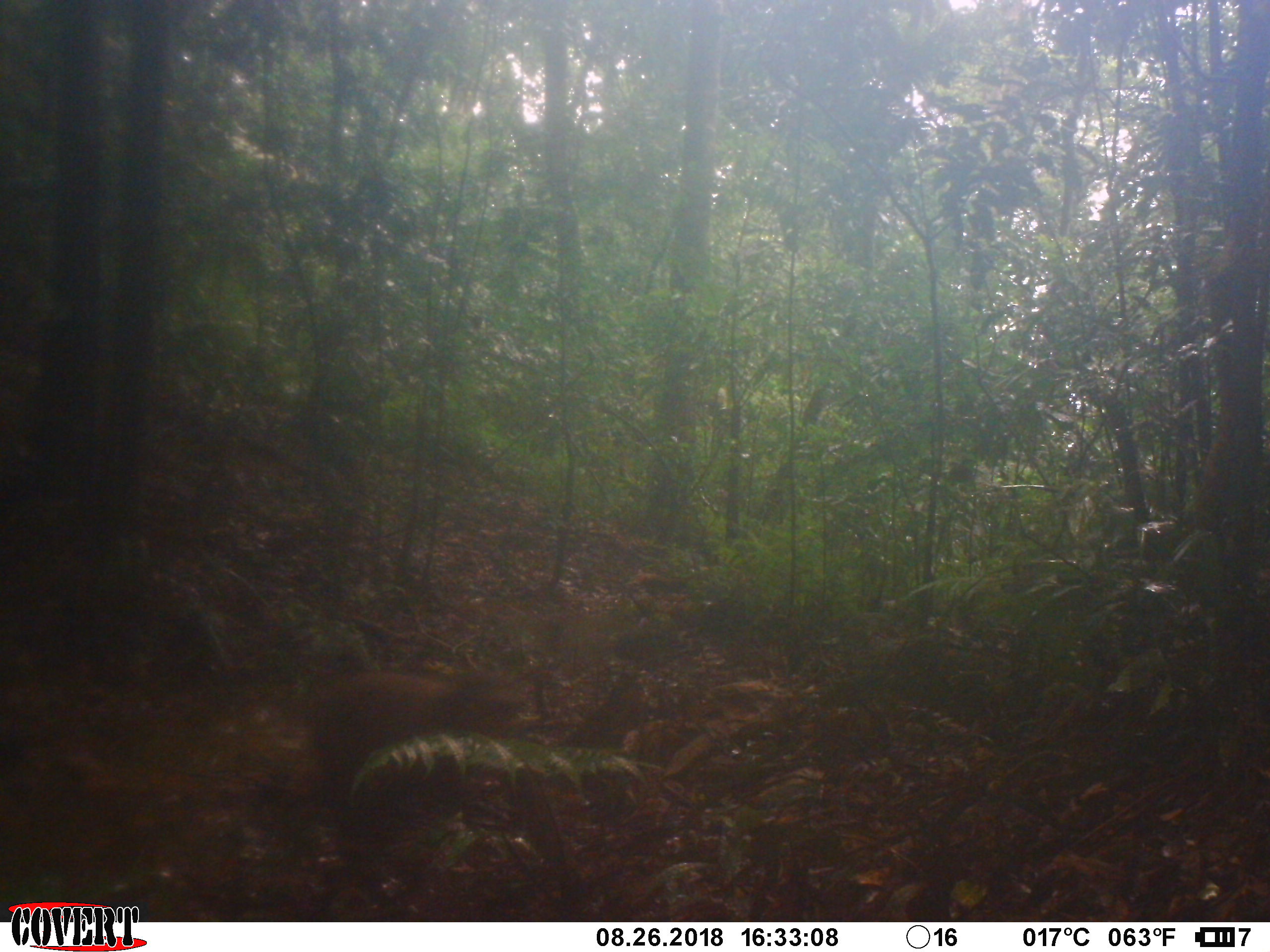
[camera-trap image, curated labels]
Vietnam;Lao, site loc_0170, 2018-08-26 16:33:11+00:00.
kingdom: Animalia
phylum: Chordata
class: Mammalia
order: Primates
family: Cercopithecidae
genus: Macaca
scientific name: Macaca arctoides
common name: stump-tailed macaque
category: stump tailed macaque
Stump tailed macaque (stump-tailed macaque) (Macaca arctoides). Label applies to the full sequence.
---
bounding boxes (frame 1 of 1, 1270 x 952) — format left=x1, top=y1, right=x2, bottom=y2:
stump tailed macaque: left=300, top=664, right=583, bottom=922